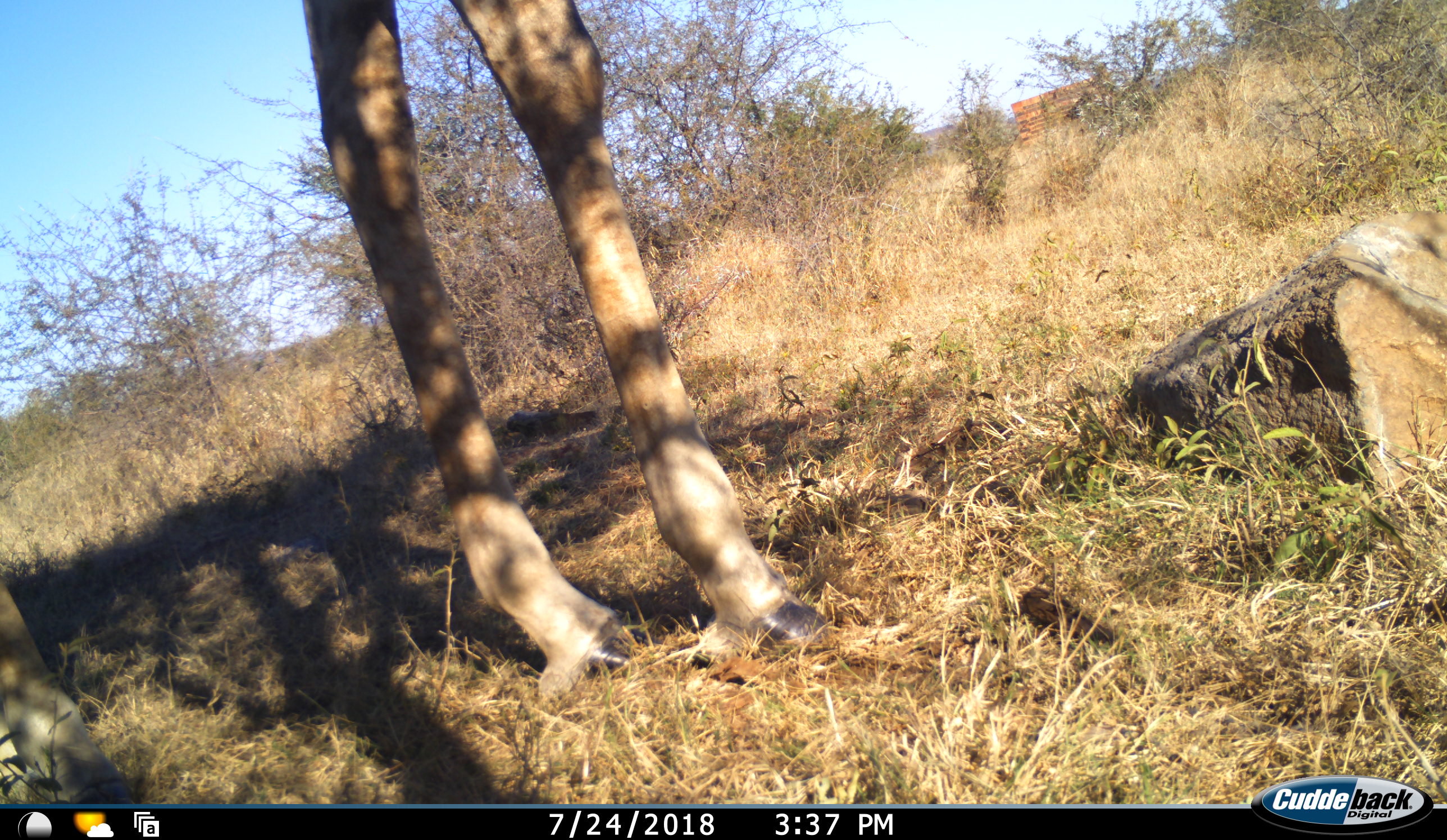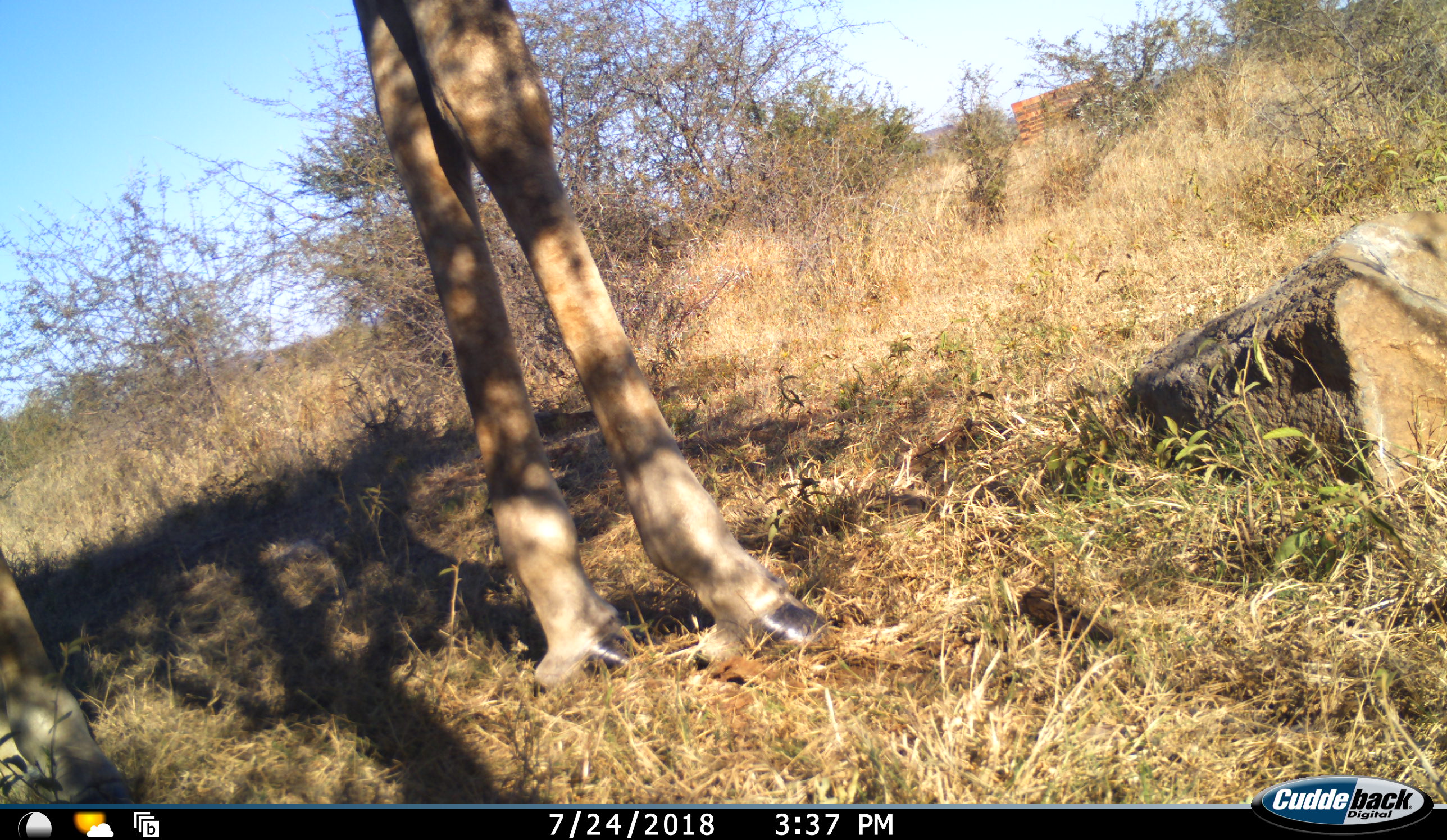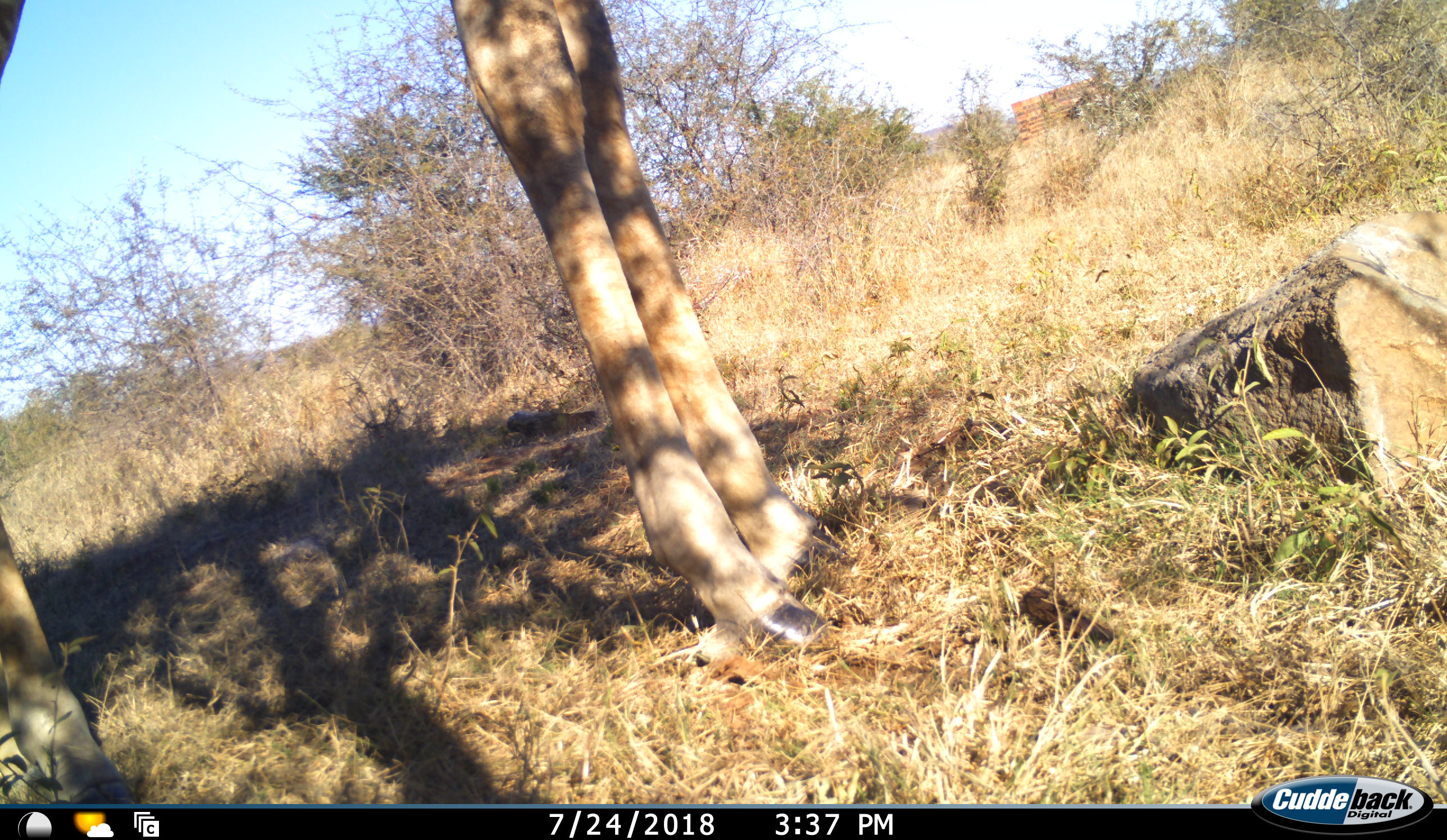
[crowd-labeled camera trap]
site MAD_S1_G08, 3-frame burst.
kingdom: Animalia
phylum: Chordata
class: Mammalia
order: Artiodactyla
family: Giraffidae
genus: Giraffa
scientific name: Giraffa camelopardalis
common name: giraffe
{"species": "giraffe (Giraffa camelopardalis)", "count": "1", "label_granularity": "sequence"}